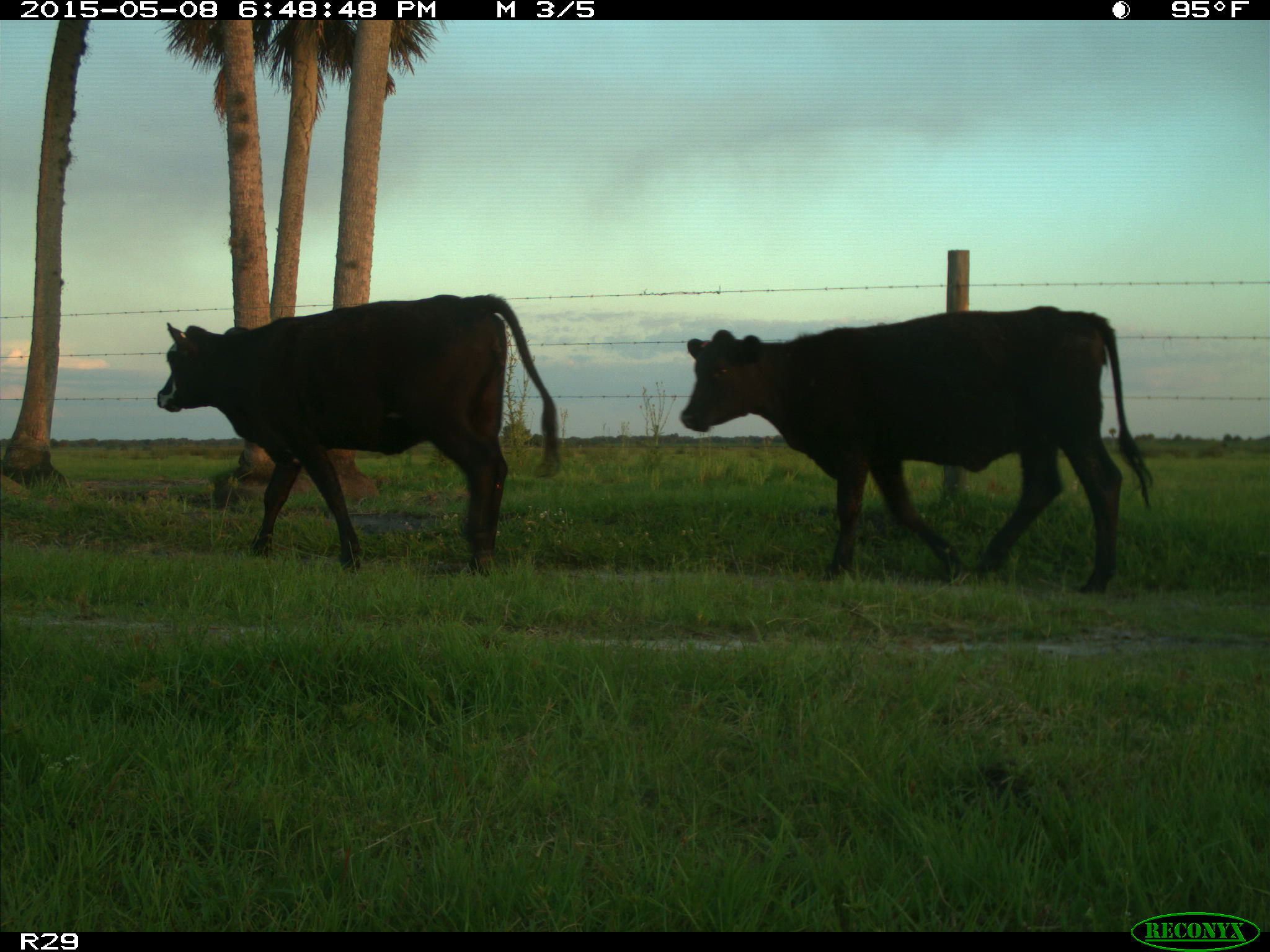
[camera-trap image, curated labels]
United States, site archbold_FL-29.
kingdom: Animalia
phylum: Chordata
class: Mammalia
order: Artiodactyla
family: Bovidae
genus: Bos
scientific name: Bos taurus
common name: domestic cow